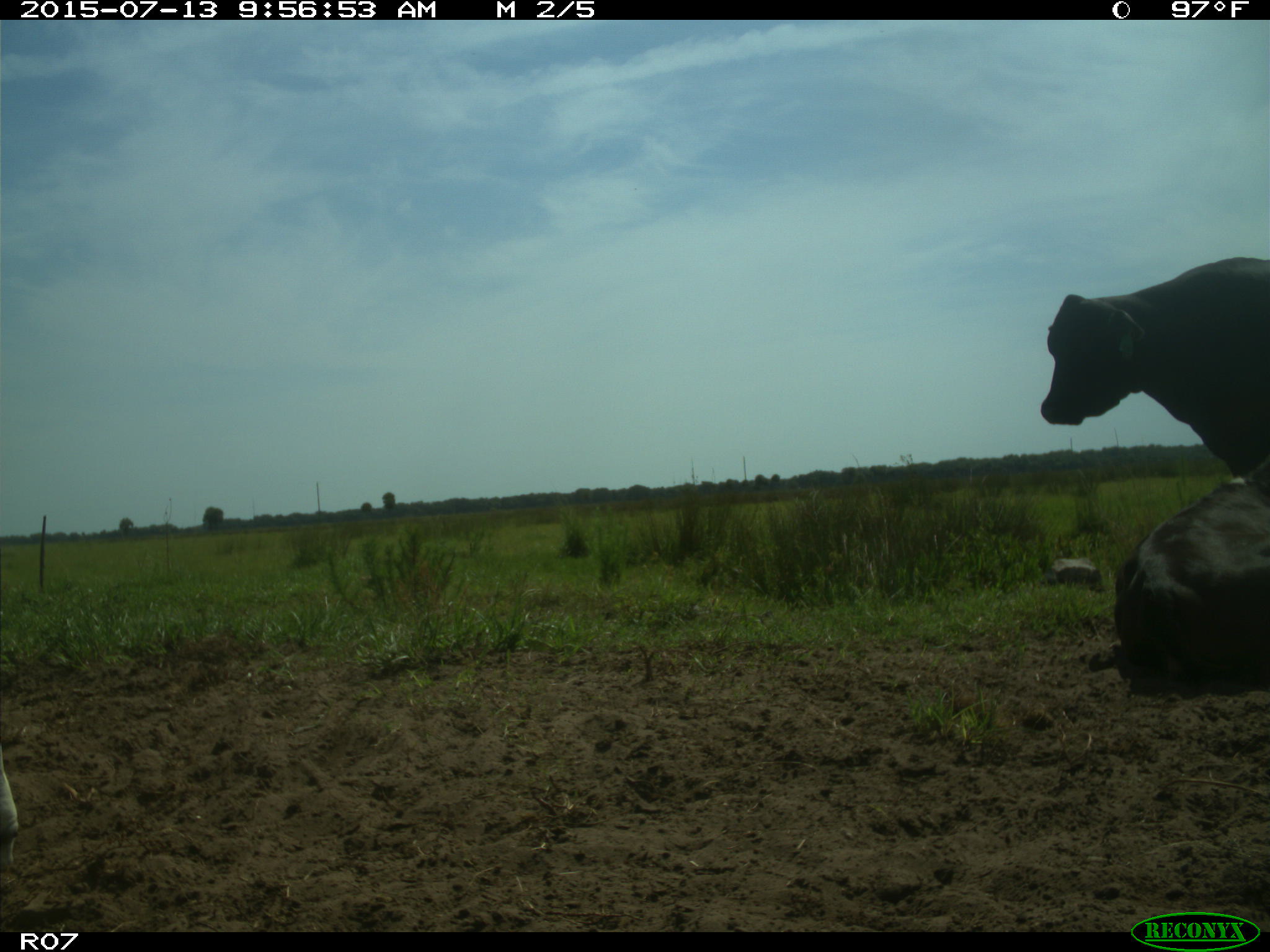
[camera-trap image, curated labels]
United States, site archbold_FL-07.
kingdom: Animalia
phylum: Chordata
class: Mammalia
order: Artiodactyla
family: Bovidae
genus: Bos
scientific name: Bos taurus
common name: domestic cow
Bos taurus (domestic cow).